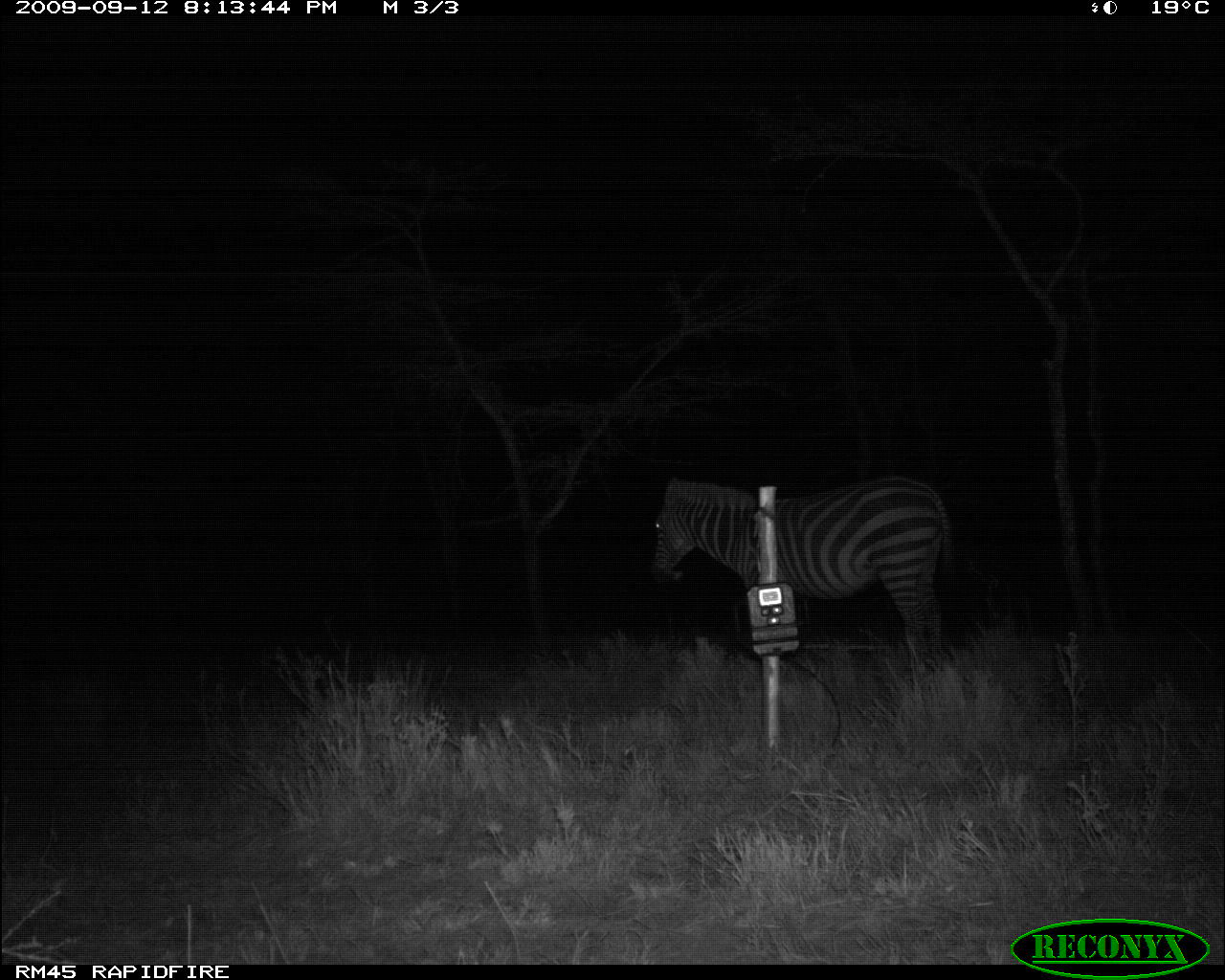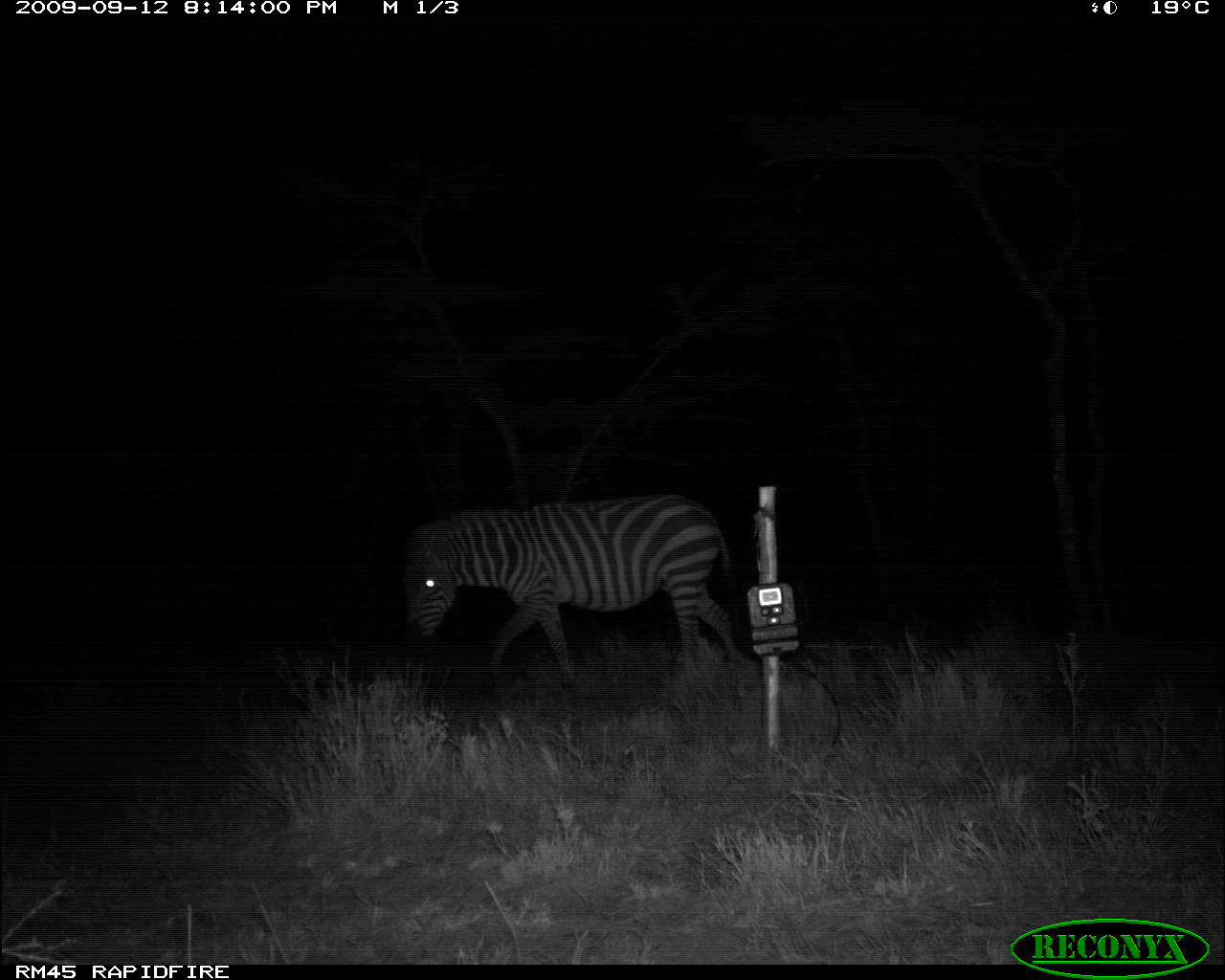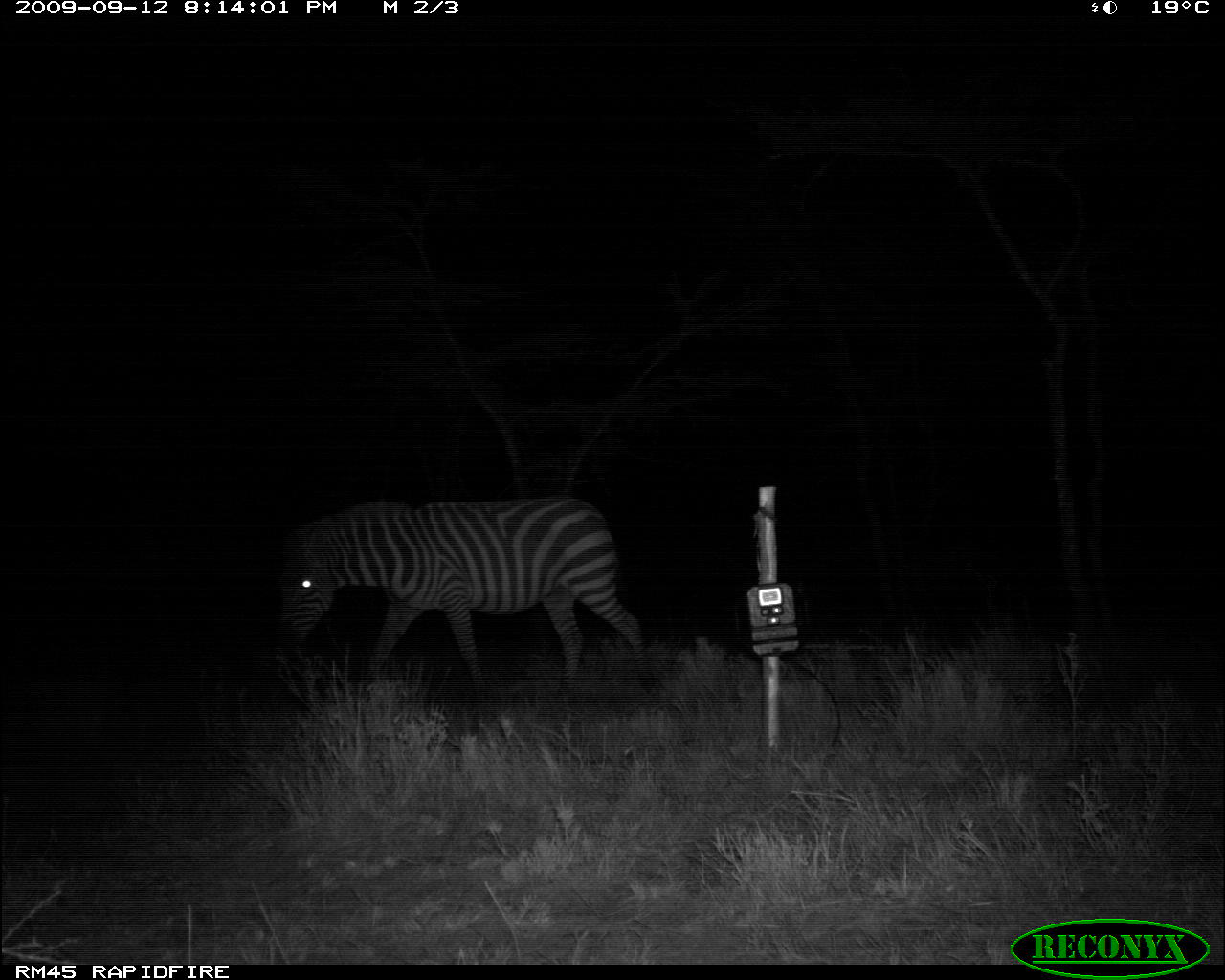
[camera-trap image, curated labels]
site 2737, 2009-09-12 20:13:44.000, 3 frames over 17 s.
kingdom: Animalia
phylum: Chordata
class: Mammalia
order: Perissodactyla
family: Equidae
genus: Equus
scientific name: Equus quagga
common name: plains zebra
Equus quagga (plains zebra), count 1.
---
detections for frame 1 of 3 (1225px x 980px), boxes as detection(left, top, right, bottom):
equus quagga: detection(646, 471, 957, 662)